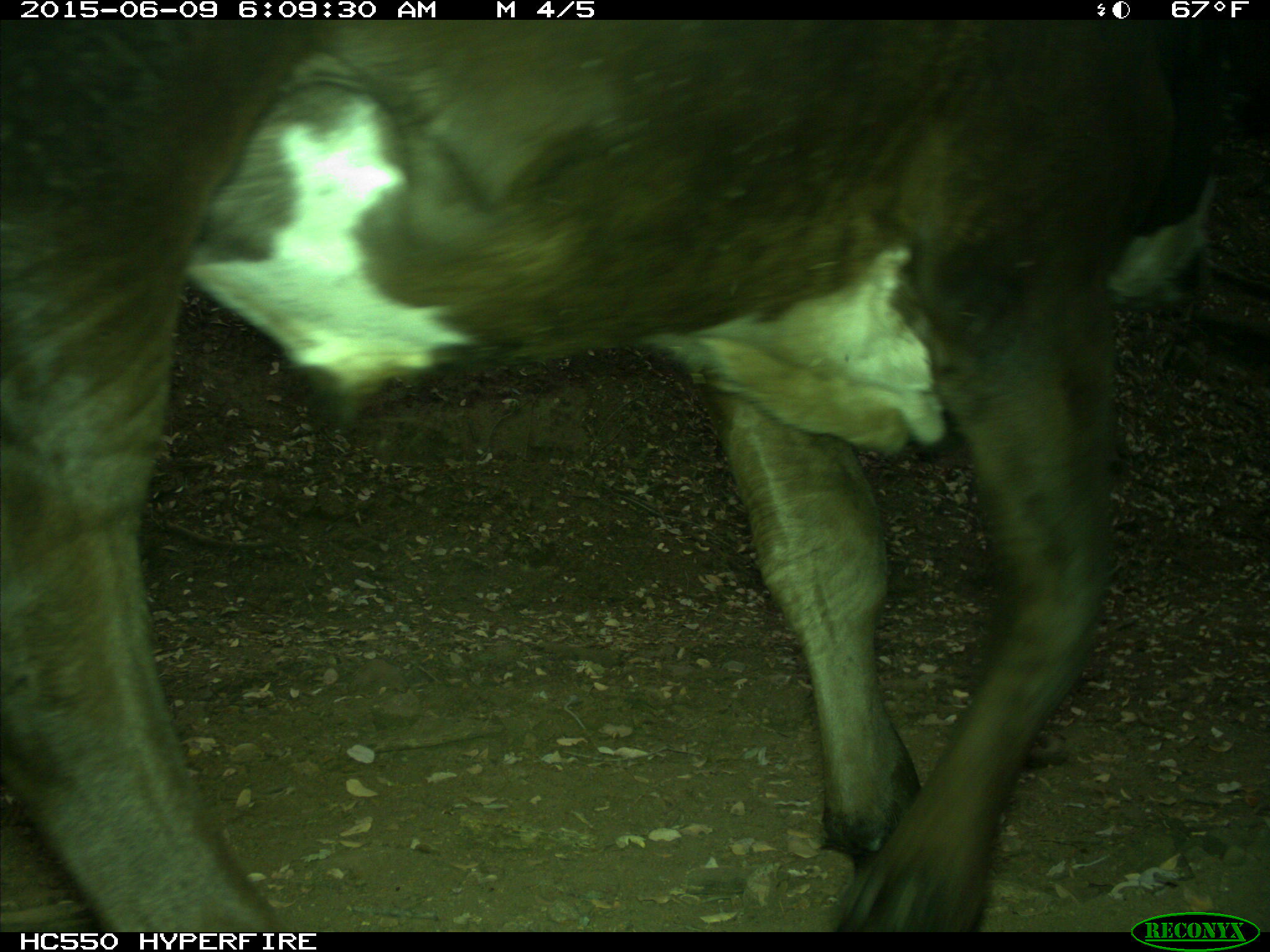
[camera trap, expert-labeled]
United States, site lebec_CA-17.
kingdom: Animalia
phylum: Chordata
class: Mammalia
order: Artiodactyla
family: Bovidae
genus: Bos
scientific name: Bos taurus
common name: domestic cow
Bos taurus (domestic cow).